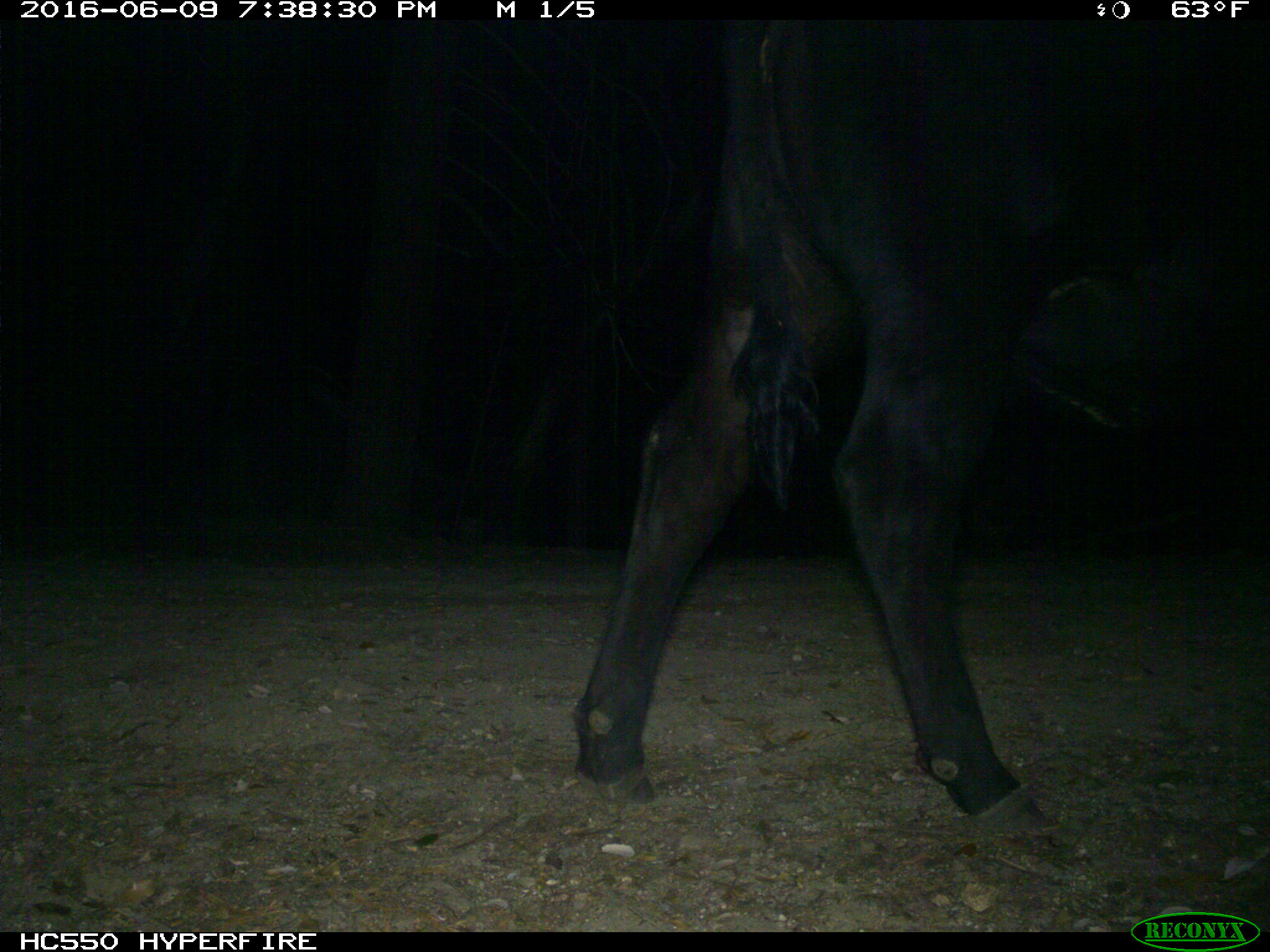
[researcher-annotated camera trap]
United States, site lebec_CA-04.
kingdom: Animalia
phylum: Chordata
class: Mammalia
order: Artiodactyla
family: Bovidae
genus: Bos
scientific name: Bos taurus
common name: domestic cow